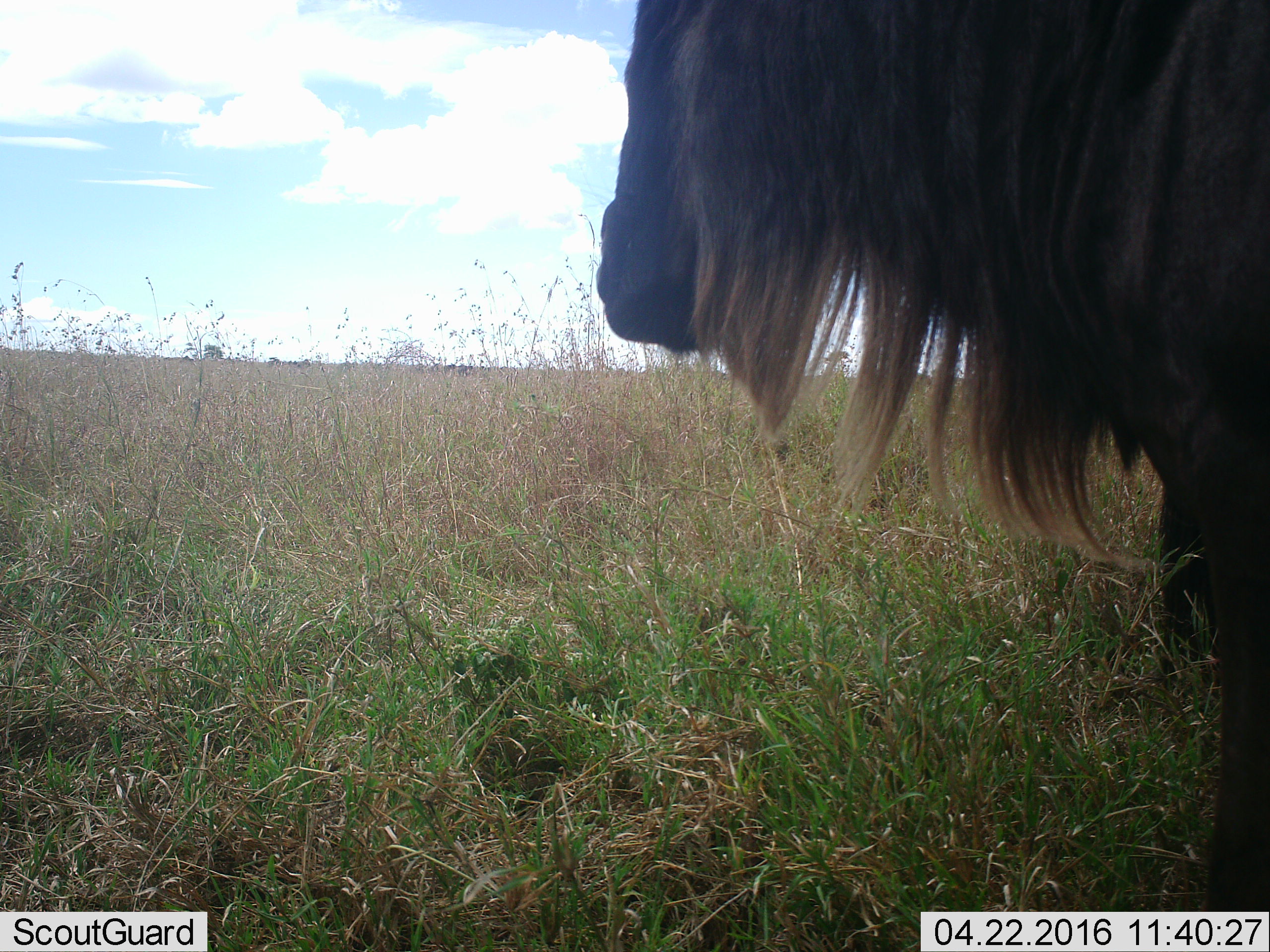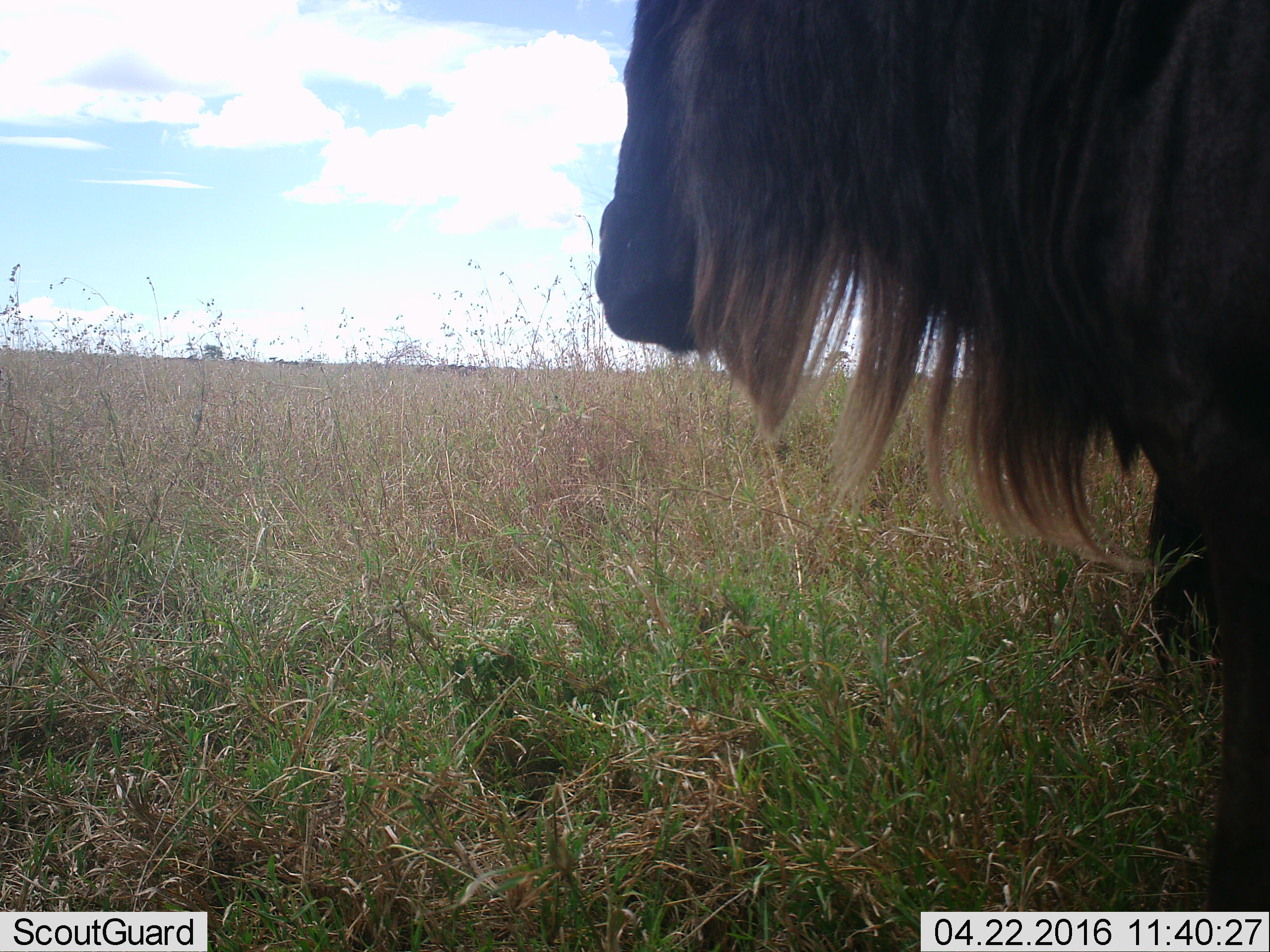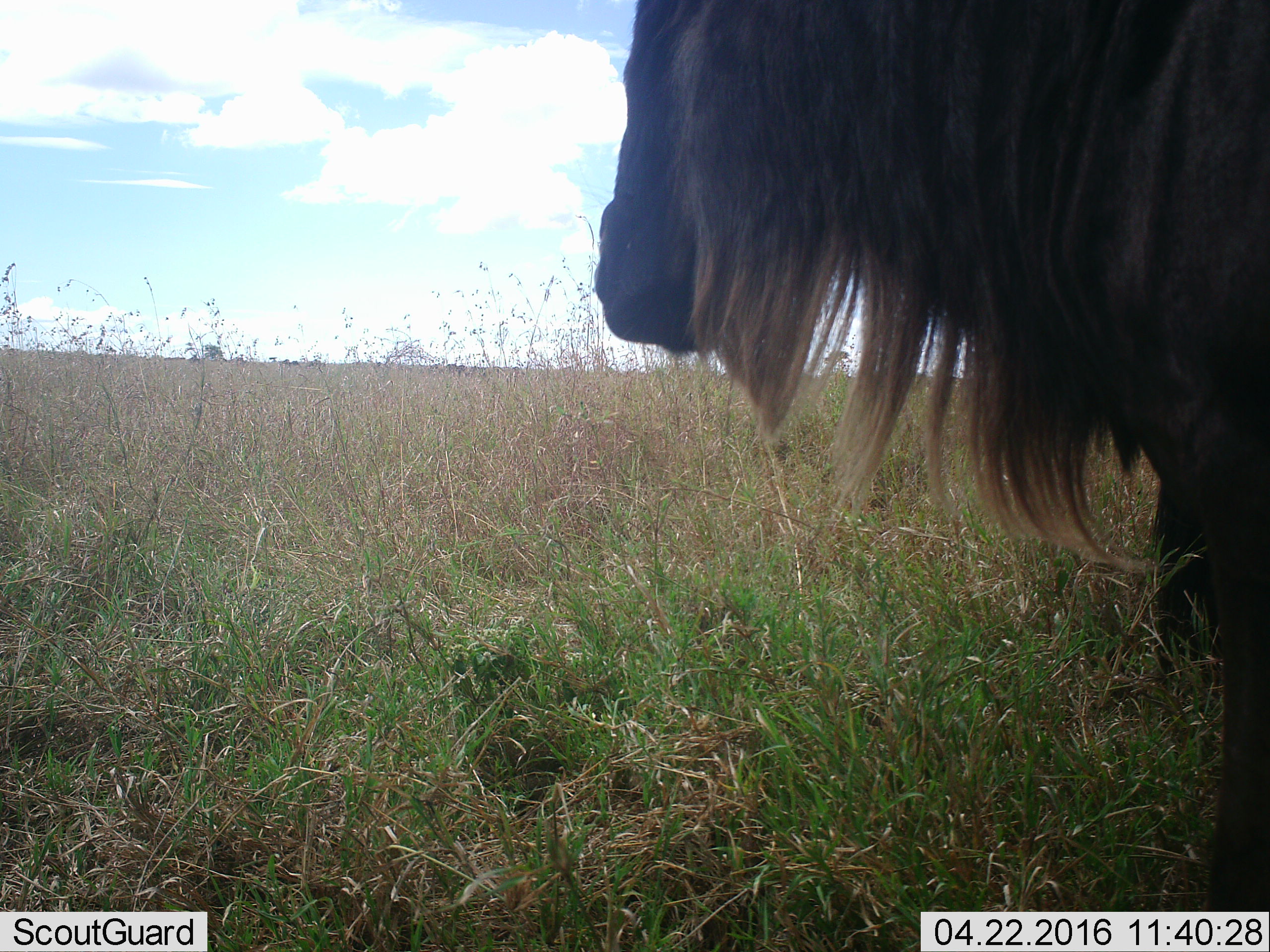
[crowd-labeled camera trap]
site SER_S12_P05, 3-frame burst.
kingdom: Animalia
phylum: Chordata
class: Mammalia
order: Artiodactyla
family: Bovidae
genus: Connochaetes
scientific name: Connochaetes taurinus taurinus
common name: blue wildebeest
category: wildebeestblue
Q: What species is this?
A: Wildebeestblue (blue wildebeest) (Connochaetes taurinus taurinus).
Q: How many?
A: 1.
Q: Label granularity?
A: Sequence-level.